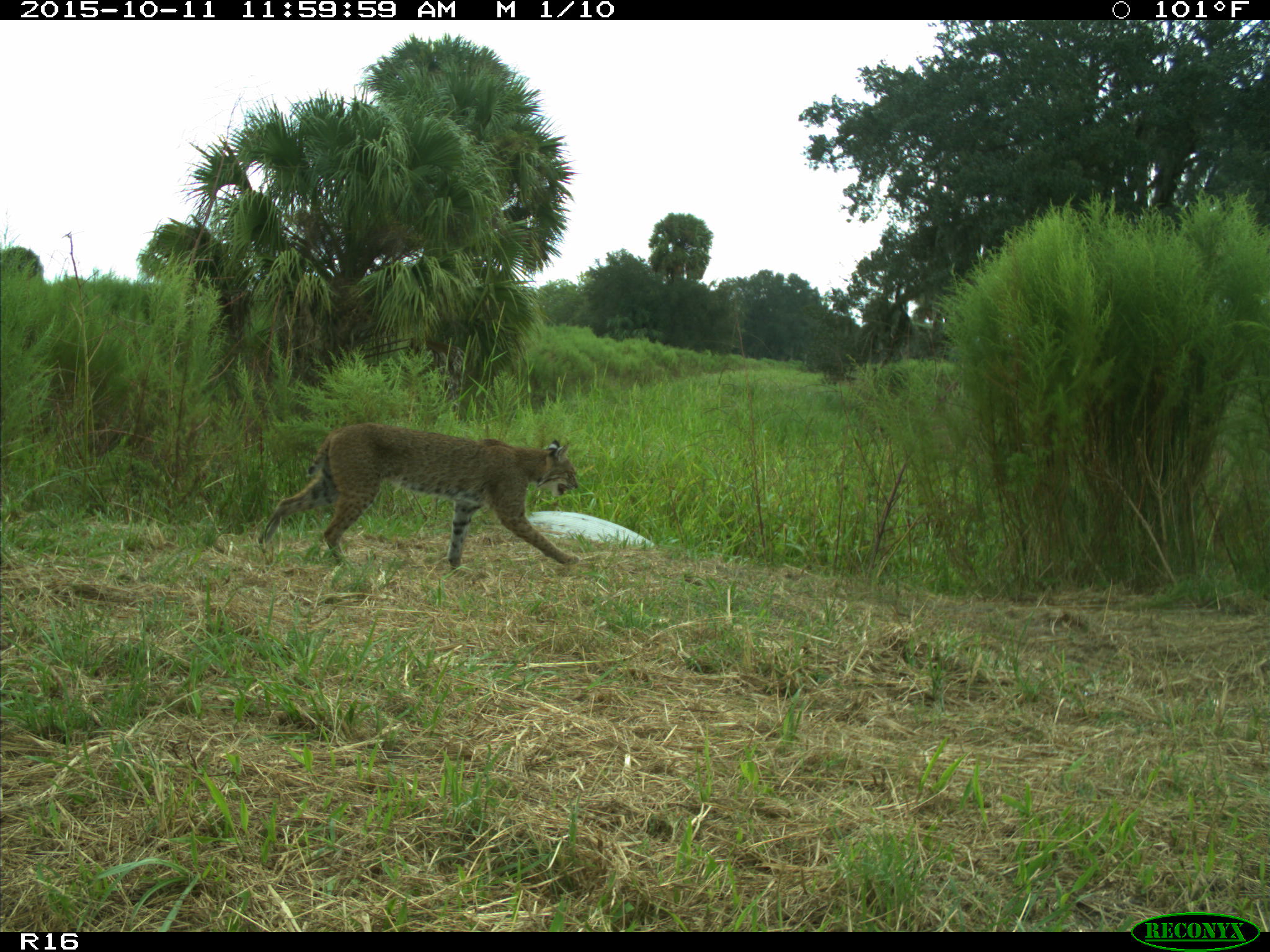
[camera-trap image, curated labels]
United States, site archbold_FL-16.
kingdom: Animalia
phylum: Chordata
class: Mammalia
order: Carnivora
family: Felidae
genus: Lynx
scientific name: Lynx rufus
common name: bobcat